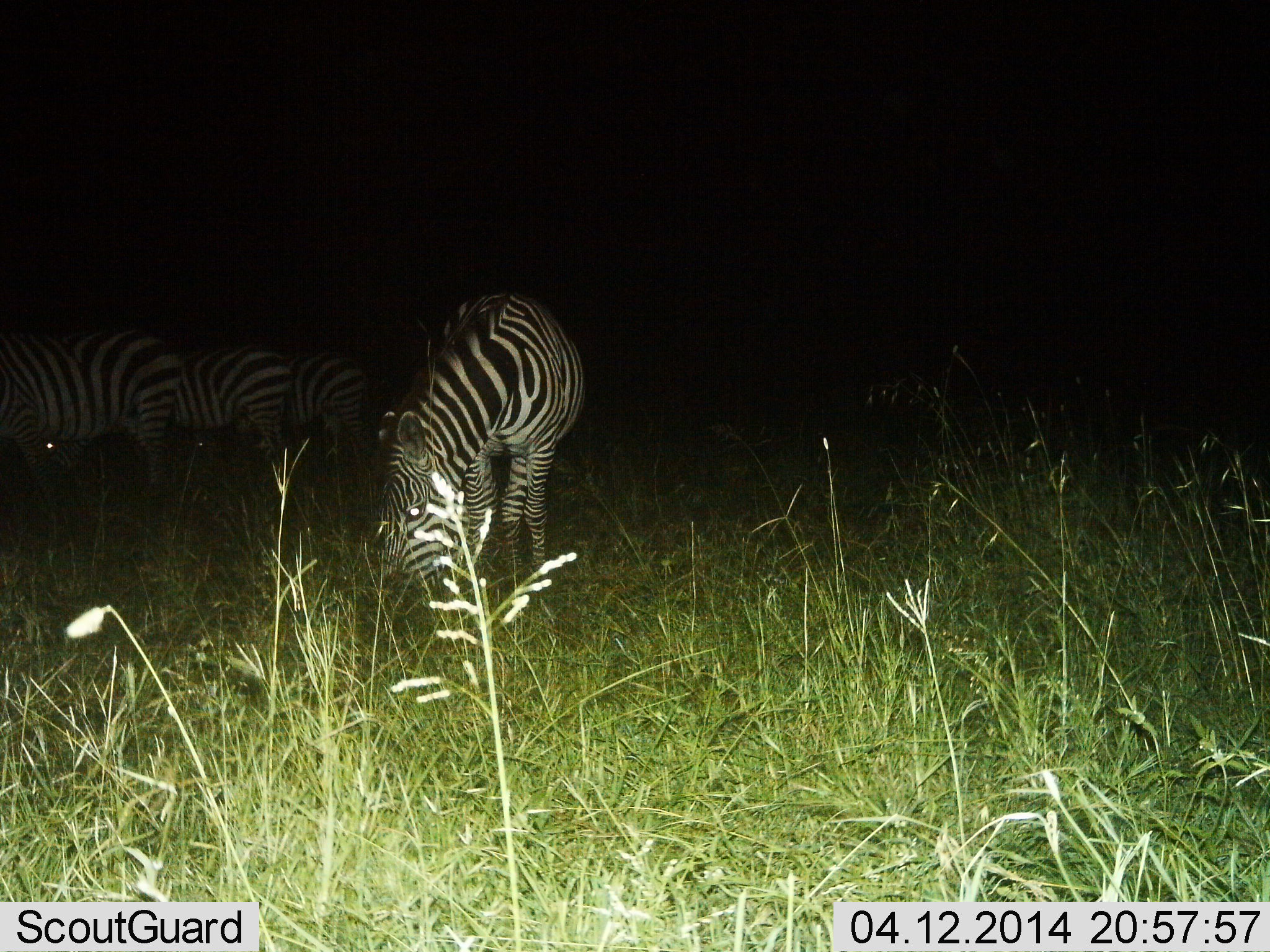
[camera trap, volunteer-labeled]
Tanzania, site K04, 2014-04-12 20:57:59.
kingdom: Animalia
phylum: Chordata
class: Mammalia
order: Perissodactyla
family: Equidae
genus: Equus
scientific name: Equus quagga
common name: plains zebra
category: zebra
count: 4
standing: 50%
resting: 10%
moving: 0%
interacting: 0%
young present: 0%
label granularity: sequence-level